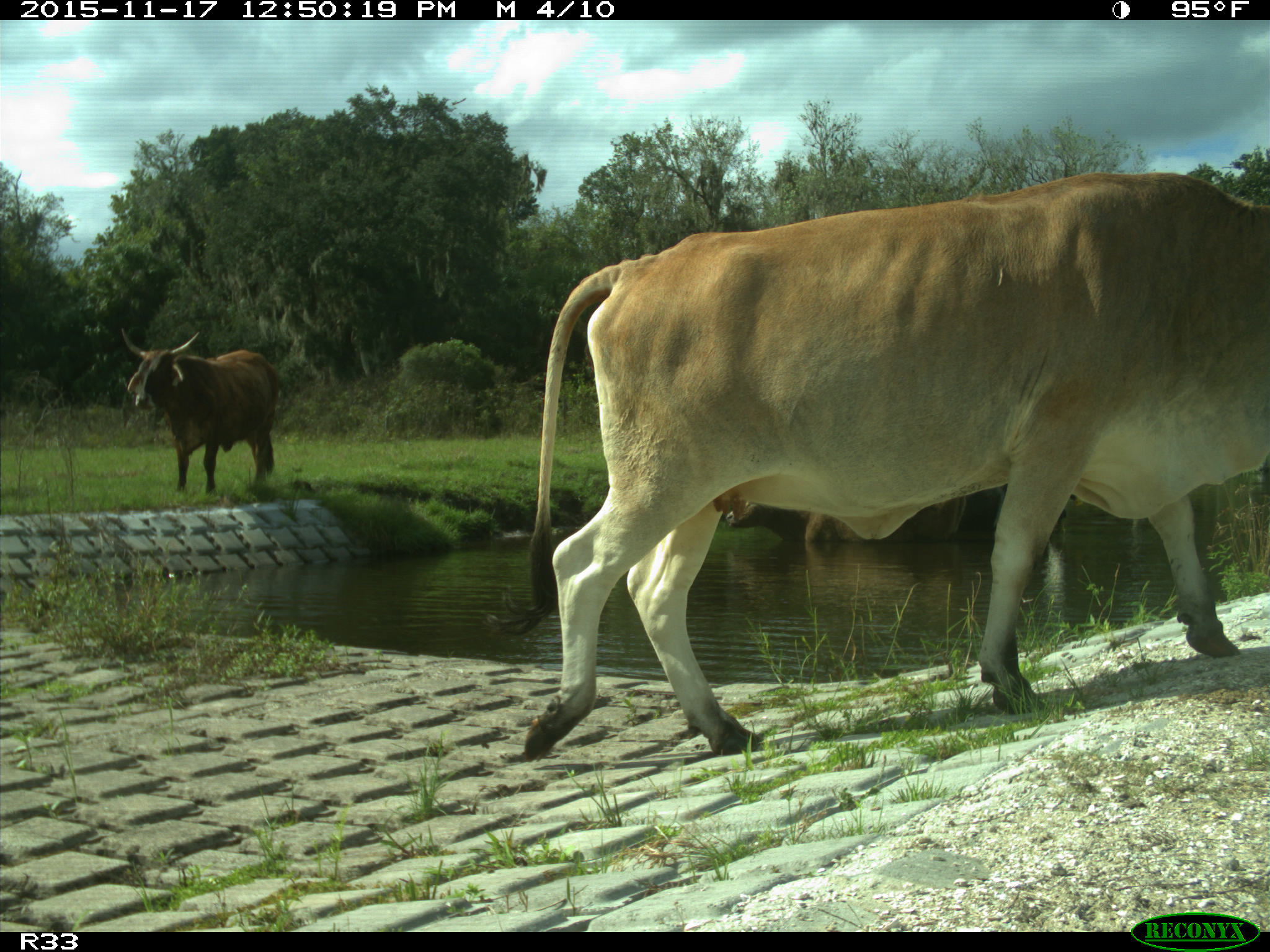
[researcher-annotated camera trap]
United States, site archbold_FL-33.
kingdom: Animalia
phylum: Chordata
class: Mammalia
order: Artiodactyla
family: Bovidae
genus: Bos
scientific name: Bos taurus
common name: domestic cow